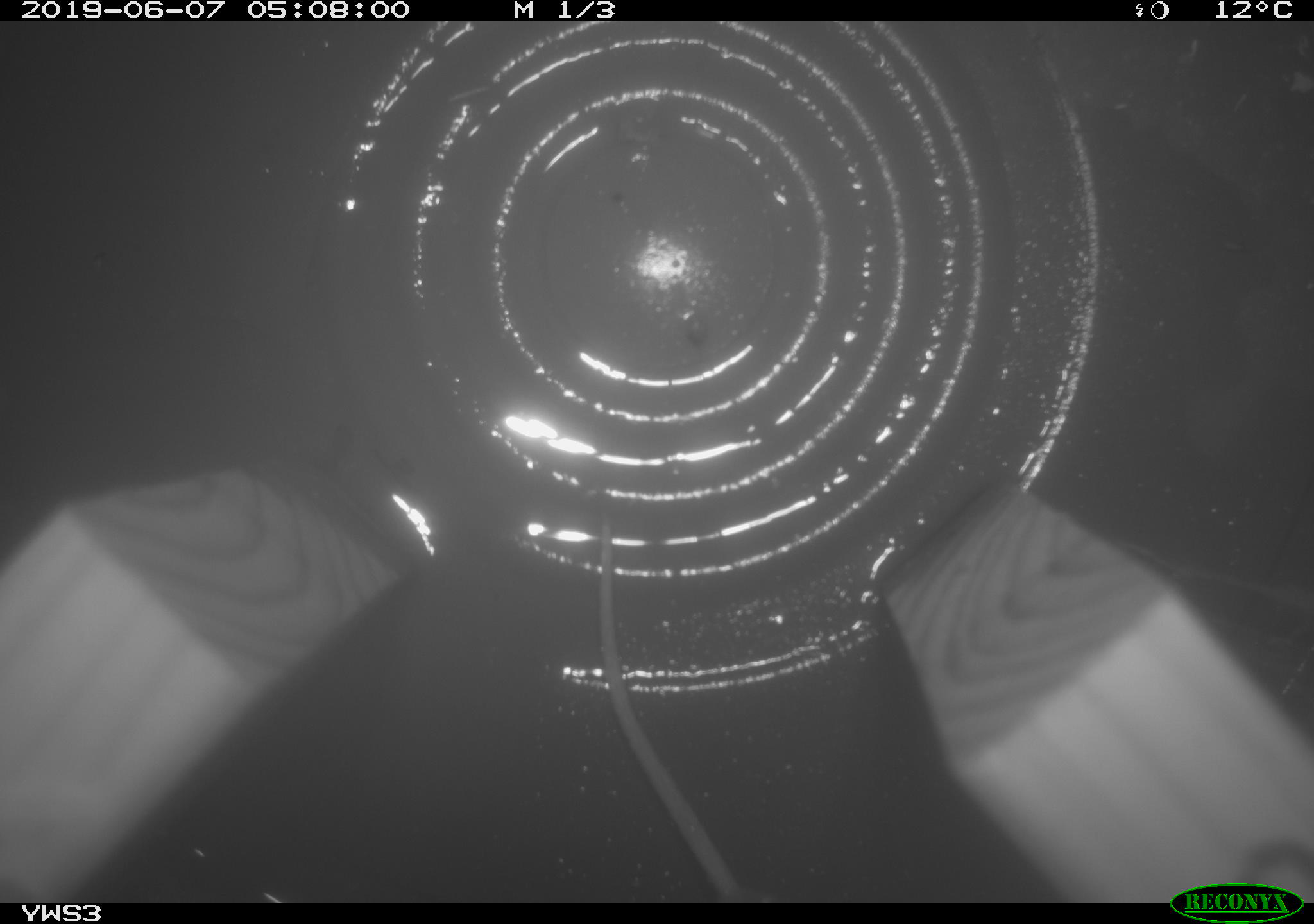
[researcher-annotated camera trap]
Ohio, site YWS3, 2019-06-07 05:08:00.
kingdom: Animalia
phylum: Chordata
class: Mammalia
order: Rodentia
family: Cricetidae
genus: Peromyscus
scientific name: Peromyscus leucopus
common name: white-footed mouse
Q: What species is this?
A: White-footed mouse (Peromyscus leucopus).